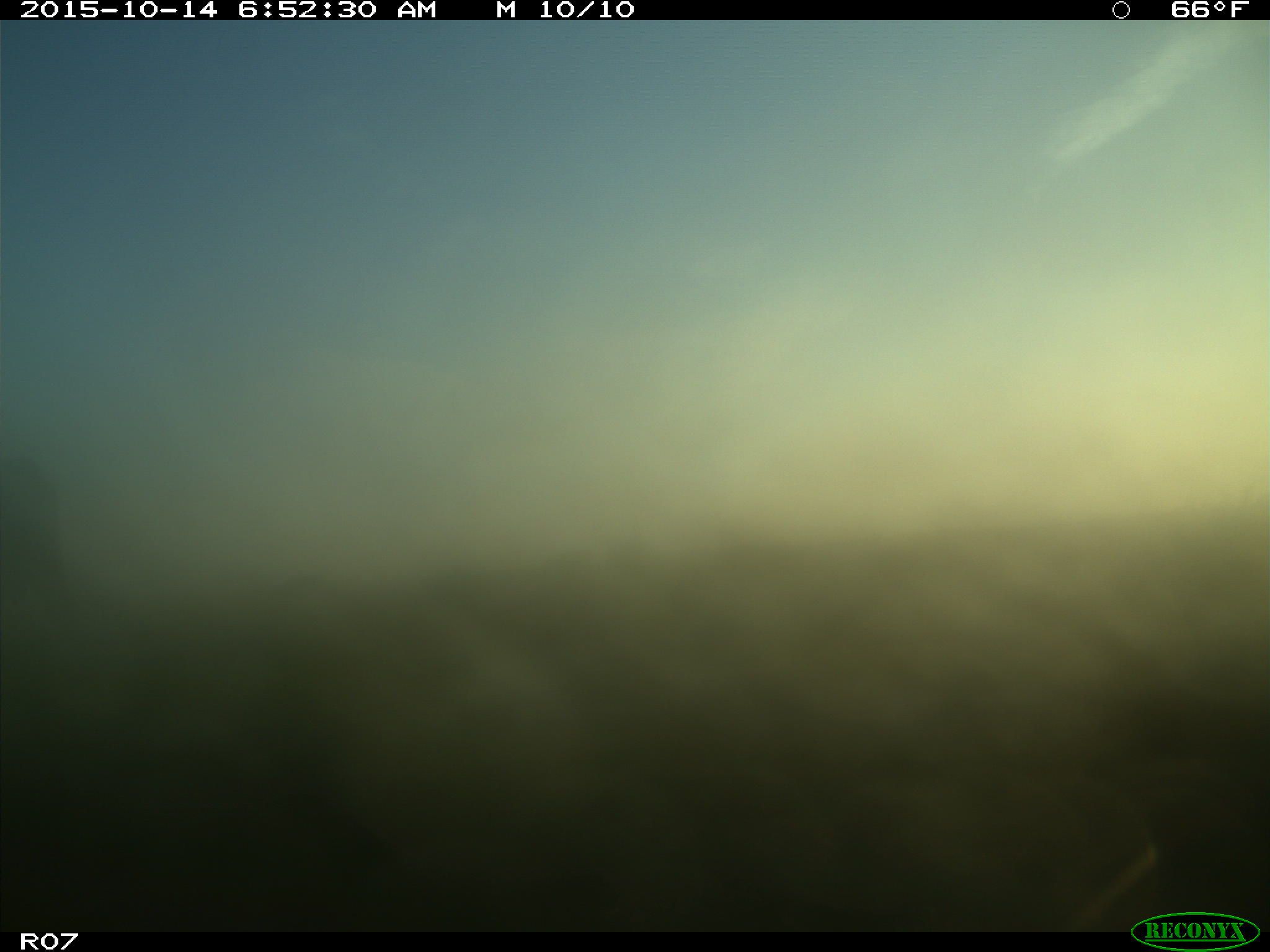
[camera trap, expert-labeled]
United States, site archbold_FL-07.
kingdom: Animalia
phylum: Chordata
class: Mammalia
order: Artiodactyla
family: Bovidae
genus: Bos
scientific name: Bos taurus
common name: domestic cow